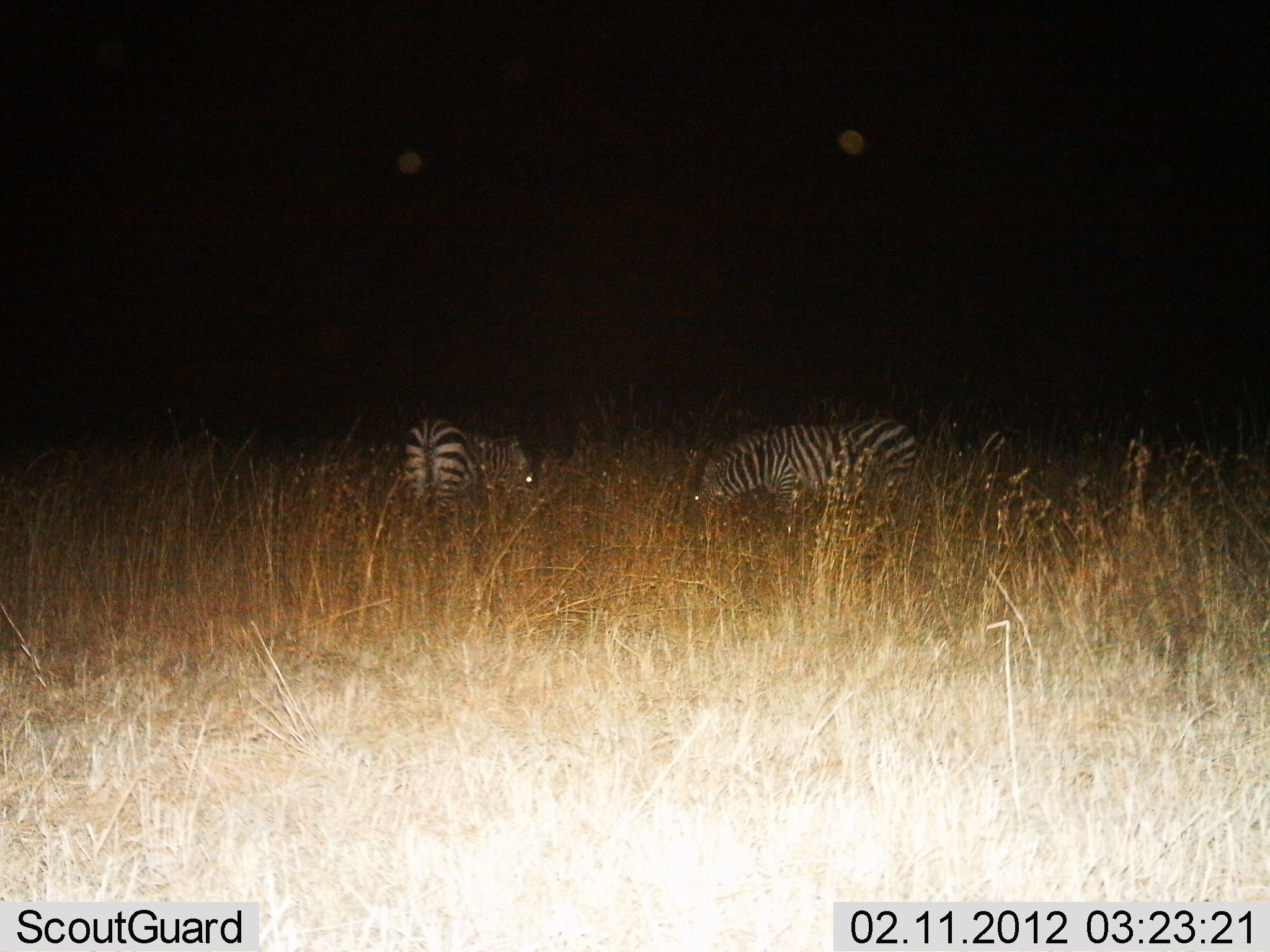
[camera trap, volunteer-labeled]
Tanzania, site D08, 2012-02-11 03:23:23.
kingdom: Animalia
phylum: Chordata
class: Mammalia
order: Perissodactyla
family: Equidae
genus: Equus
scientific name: Equus quagga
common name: plains zebra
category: zebra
Zebra (plains zebra) (Equus quagga), count 2. Behavior (volunteer vote fractions): standing 19%, resting 0%, moving 0%, interacting 0%. Young present (vote fraction): 4%. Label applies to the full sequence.